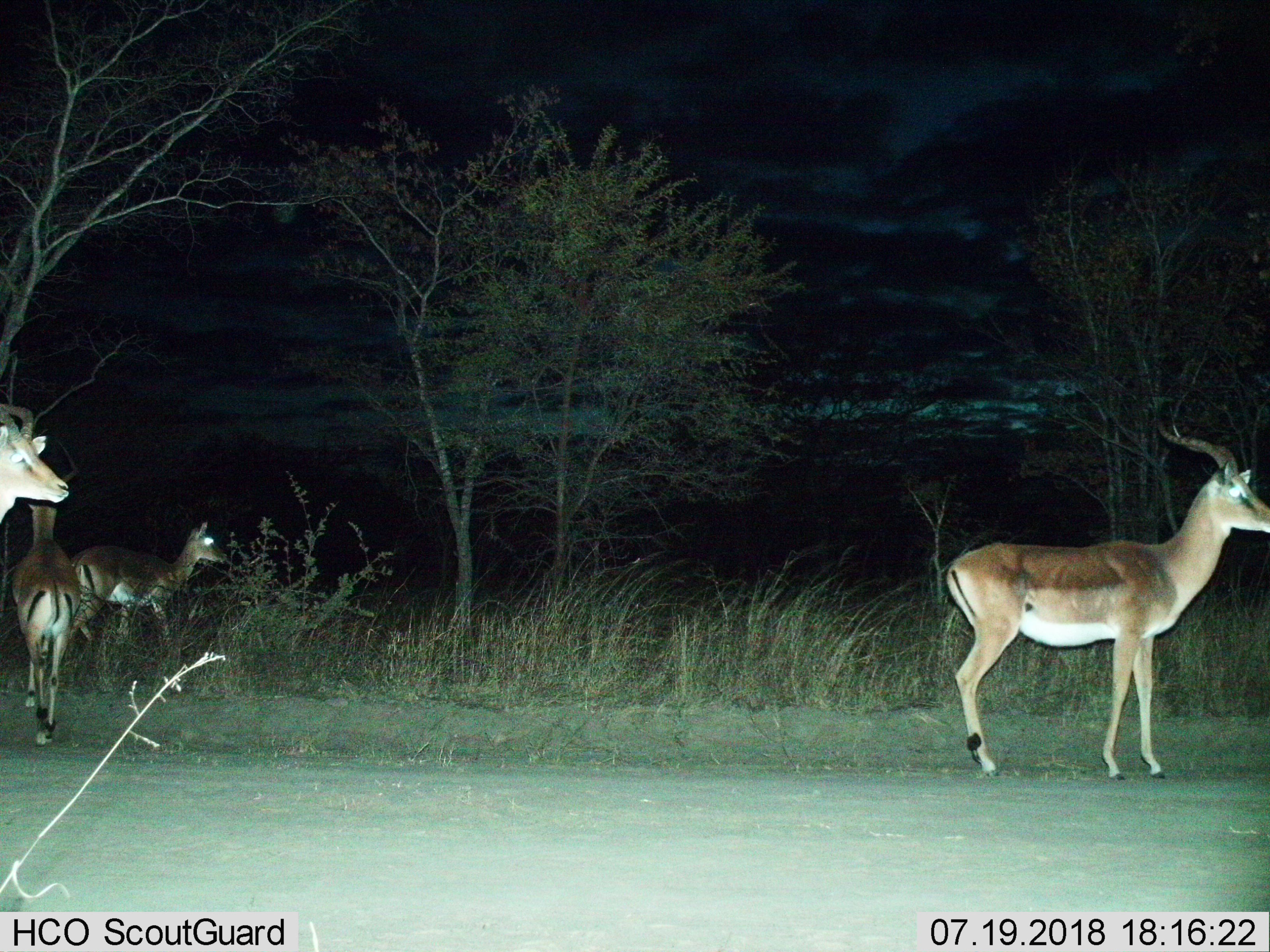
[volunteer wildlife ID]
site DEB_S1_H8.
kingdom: Animalia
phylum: Chordata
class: Mammalia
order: Artiodactyla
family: Bovidae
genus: Aepyceros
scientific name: Aepyceros melampus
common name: impala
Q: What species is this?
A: Impala (Aepyceros melampus).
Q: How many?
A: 4.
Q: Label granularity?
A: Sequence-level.